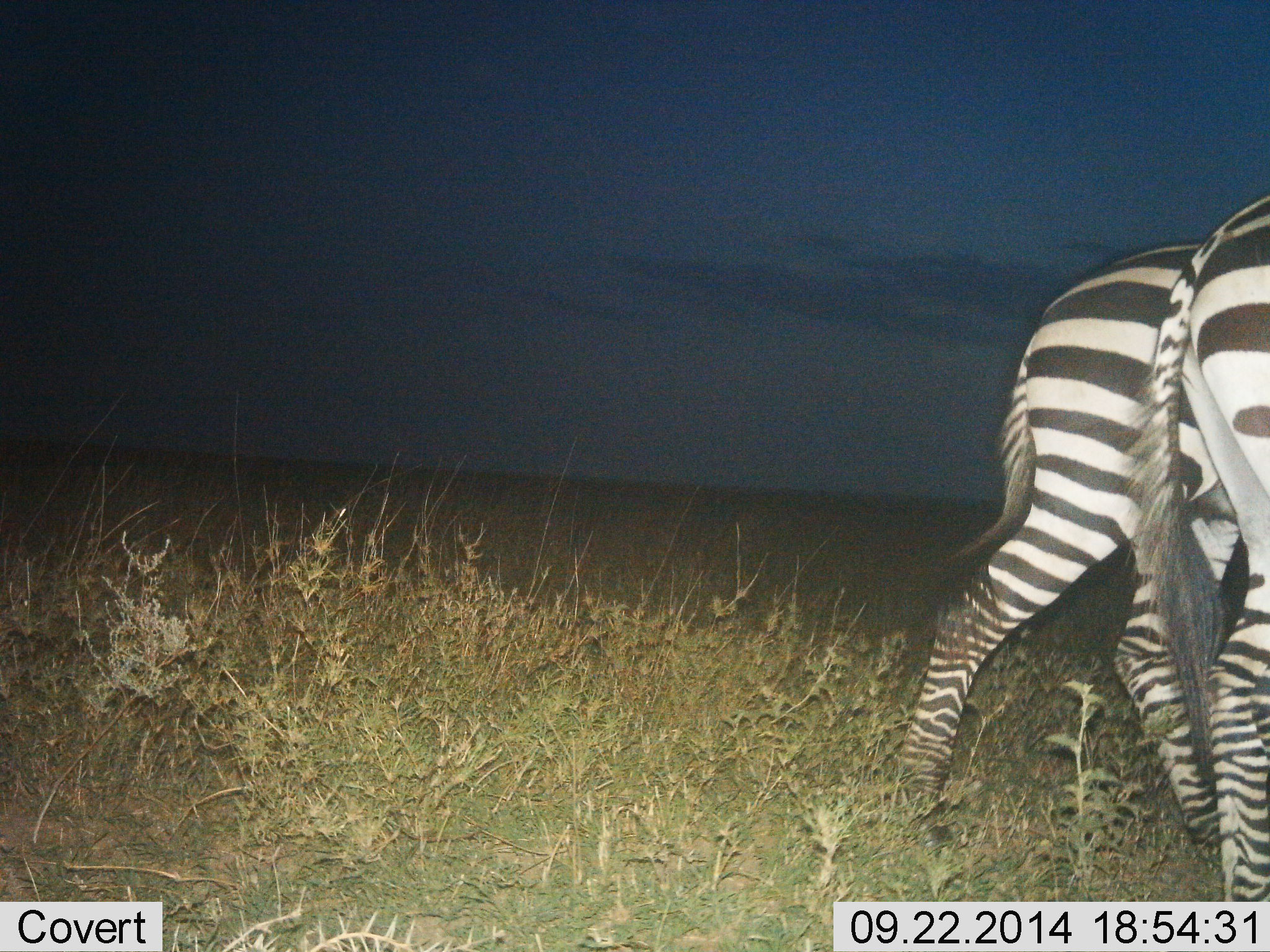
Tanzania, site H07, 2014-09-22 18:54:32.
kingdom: Animalia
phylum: Chordata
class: Mammalia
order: Perissodactyla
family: Equidae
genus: Equus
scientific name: Equus quagga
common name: plains zebra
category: zebra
Zebra (plains zebra) (Equus quagga), count 2. Behavior (volunteer vote fractions): standing 30%, resting 0%, moving 70%, interacting 20%. Young present (vote fraction): 10%. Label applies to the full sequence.